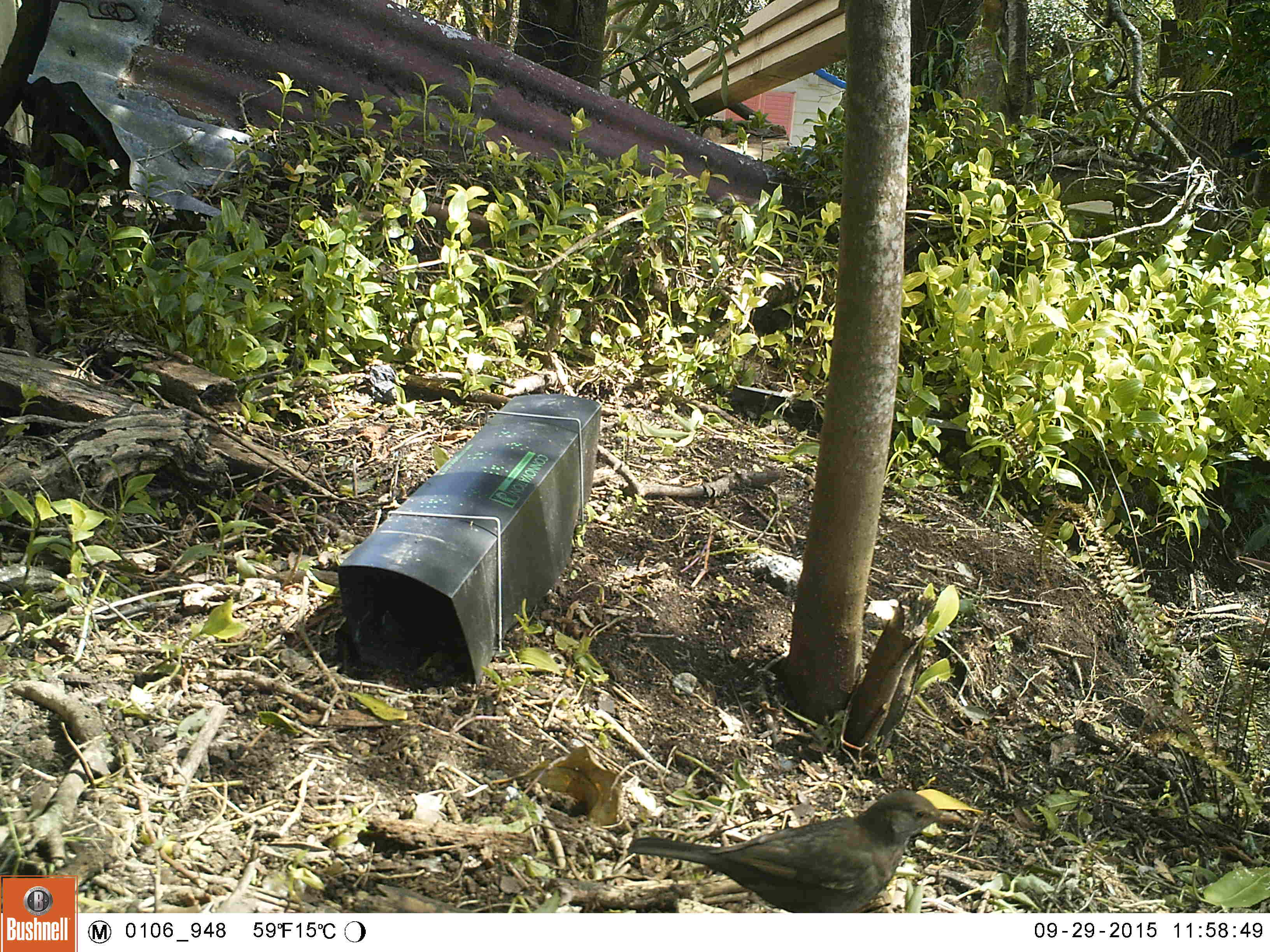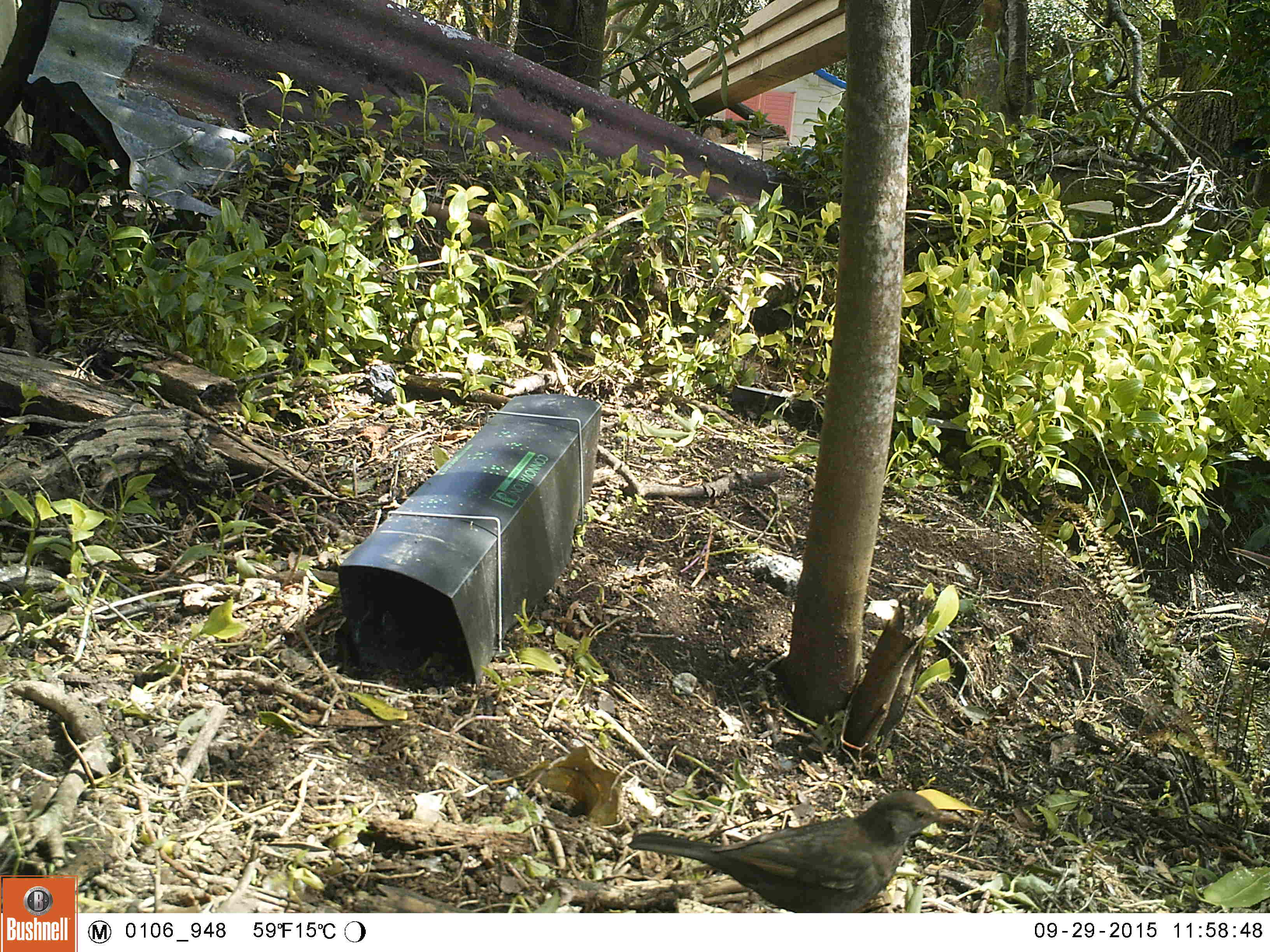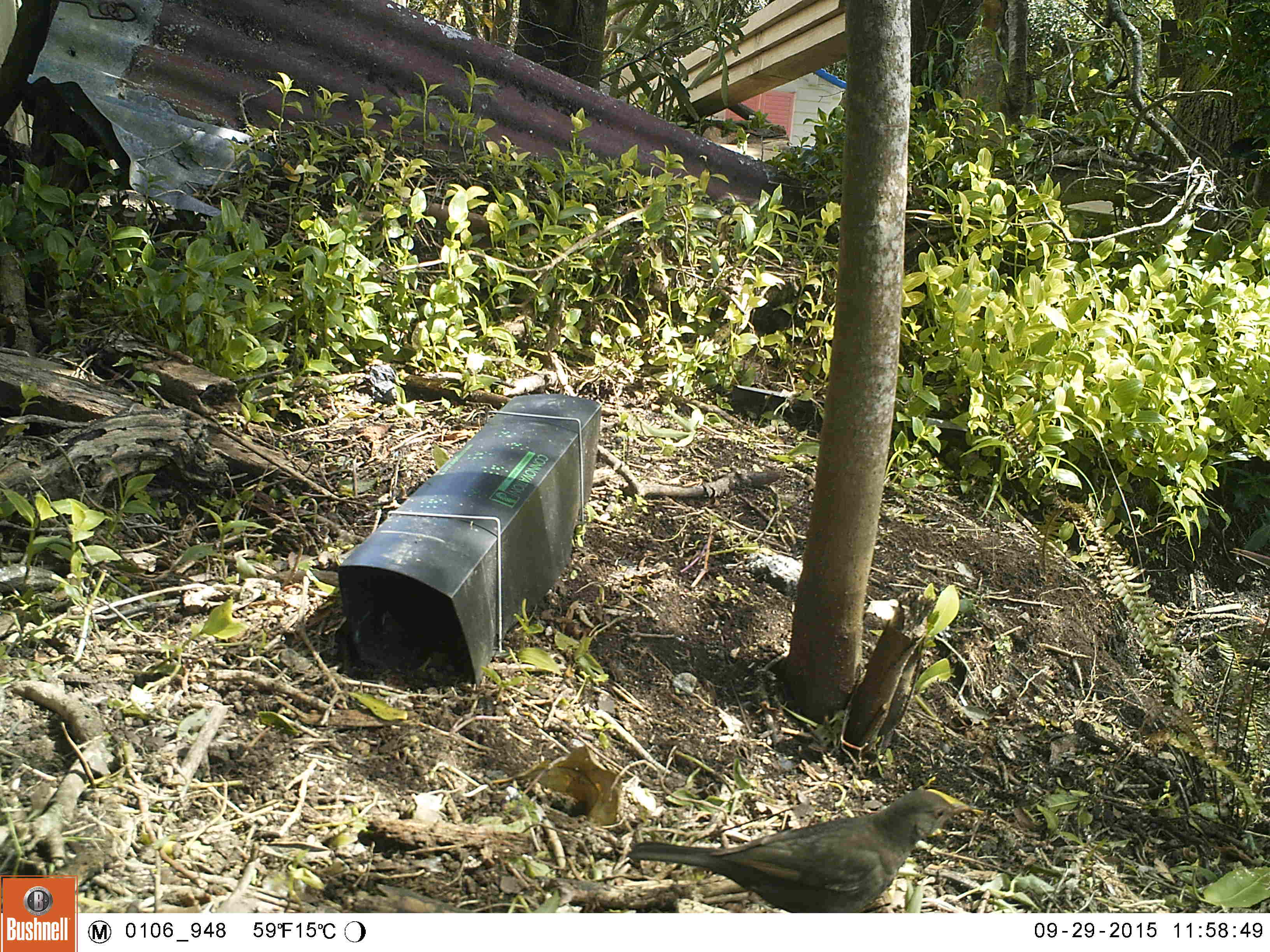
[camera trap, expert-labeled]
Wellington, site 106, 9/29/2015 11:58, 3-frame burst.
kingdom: Animalia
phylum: Chordata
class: Aves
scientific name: Aves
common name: bird